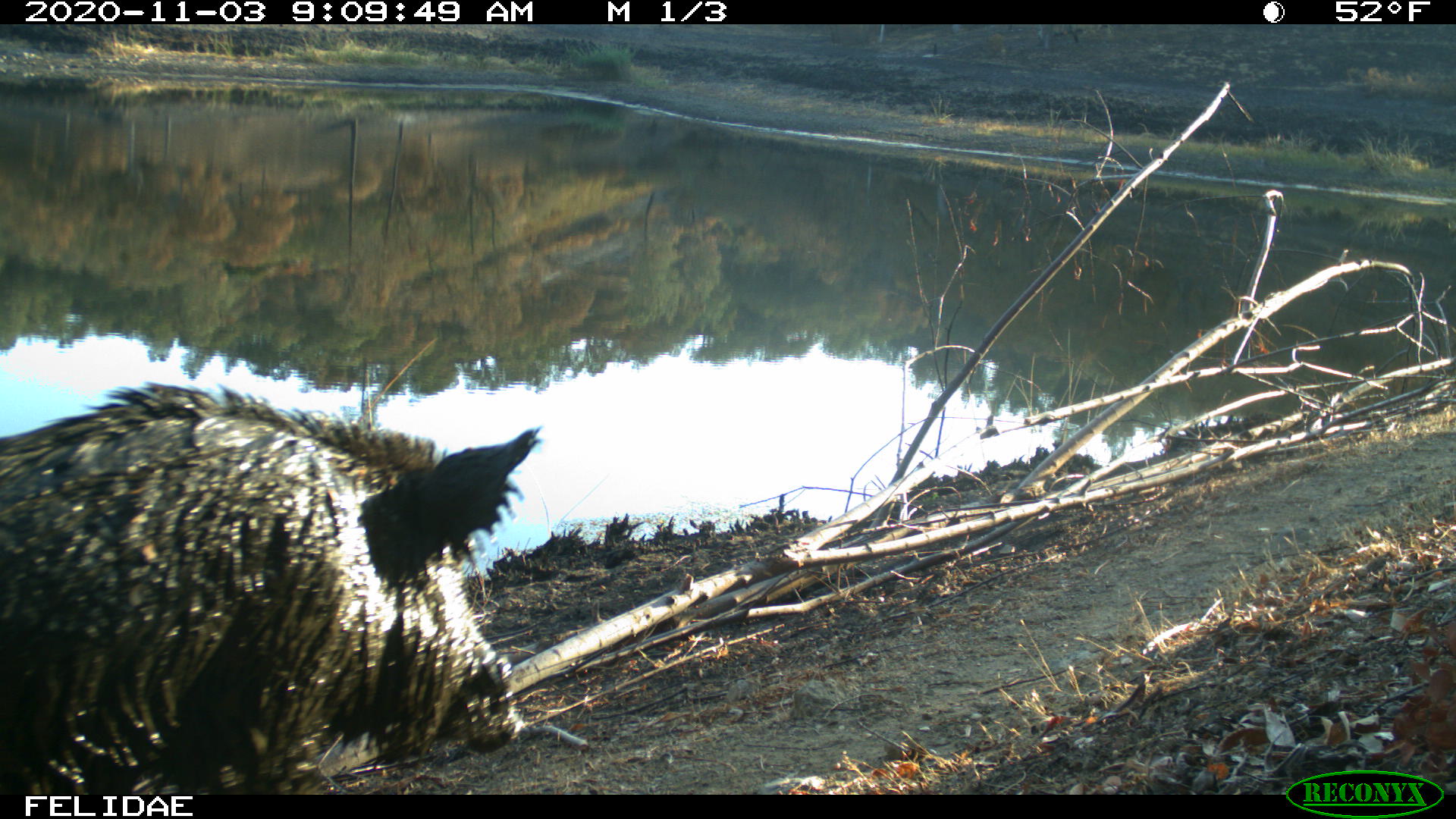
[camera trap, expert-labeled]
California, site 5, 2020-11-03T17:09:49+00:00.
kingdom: Animalia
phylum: Chordata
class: Mammalia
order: Artiodactyla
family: Suidae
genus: Sus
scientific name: Sus scrofa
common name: wild boar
Wild boar (Sus scrofa).